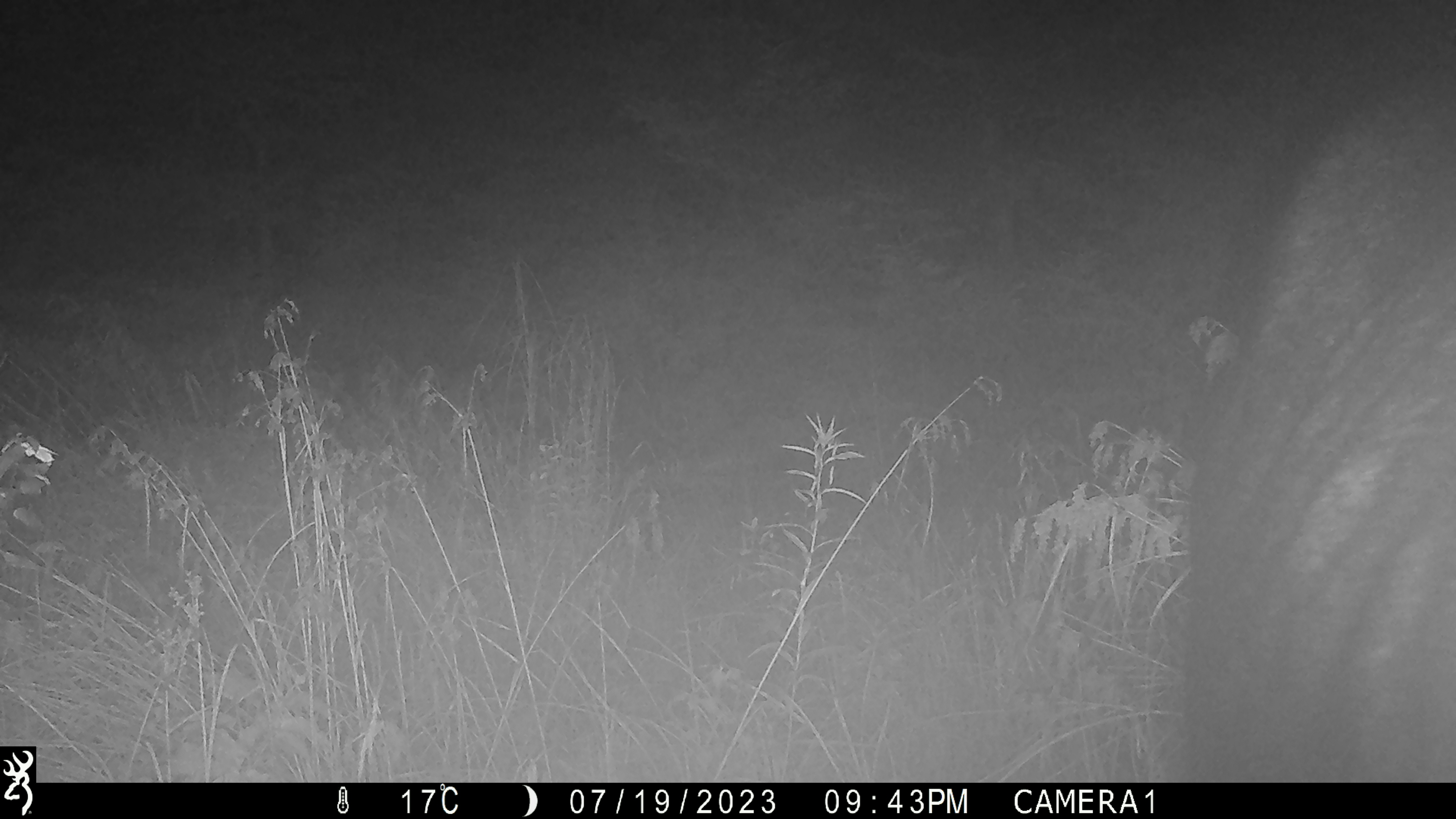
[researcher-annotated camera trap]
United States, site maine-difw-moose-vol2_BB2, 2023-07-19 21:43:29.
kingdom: Animalia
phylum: Chordata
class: Mammalia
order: Artiodactyla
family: Cervidae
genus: Alces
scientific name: Alces alces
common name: moose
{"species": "moose (Alces alces)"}